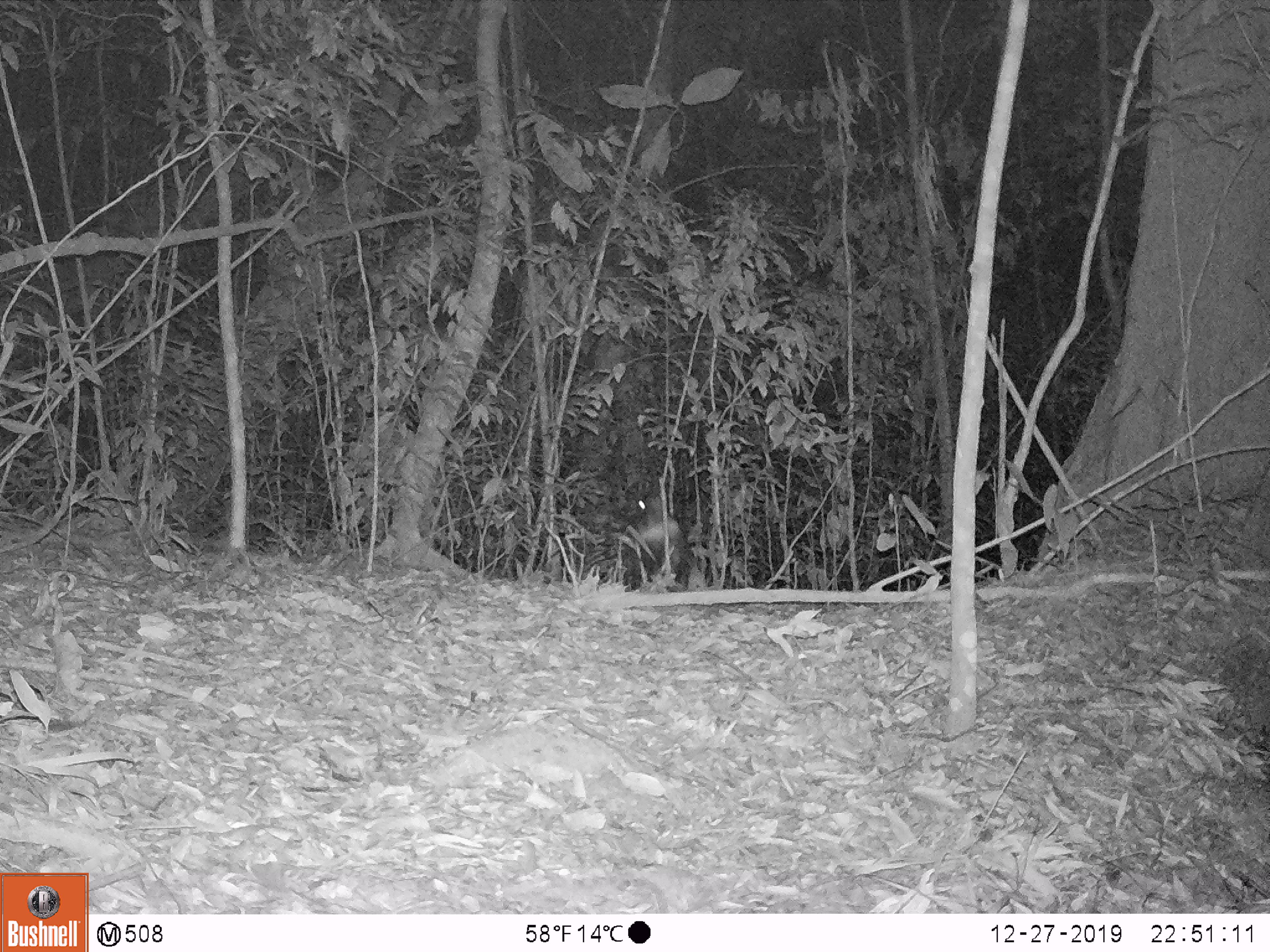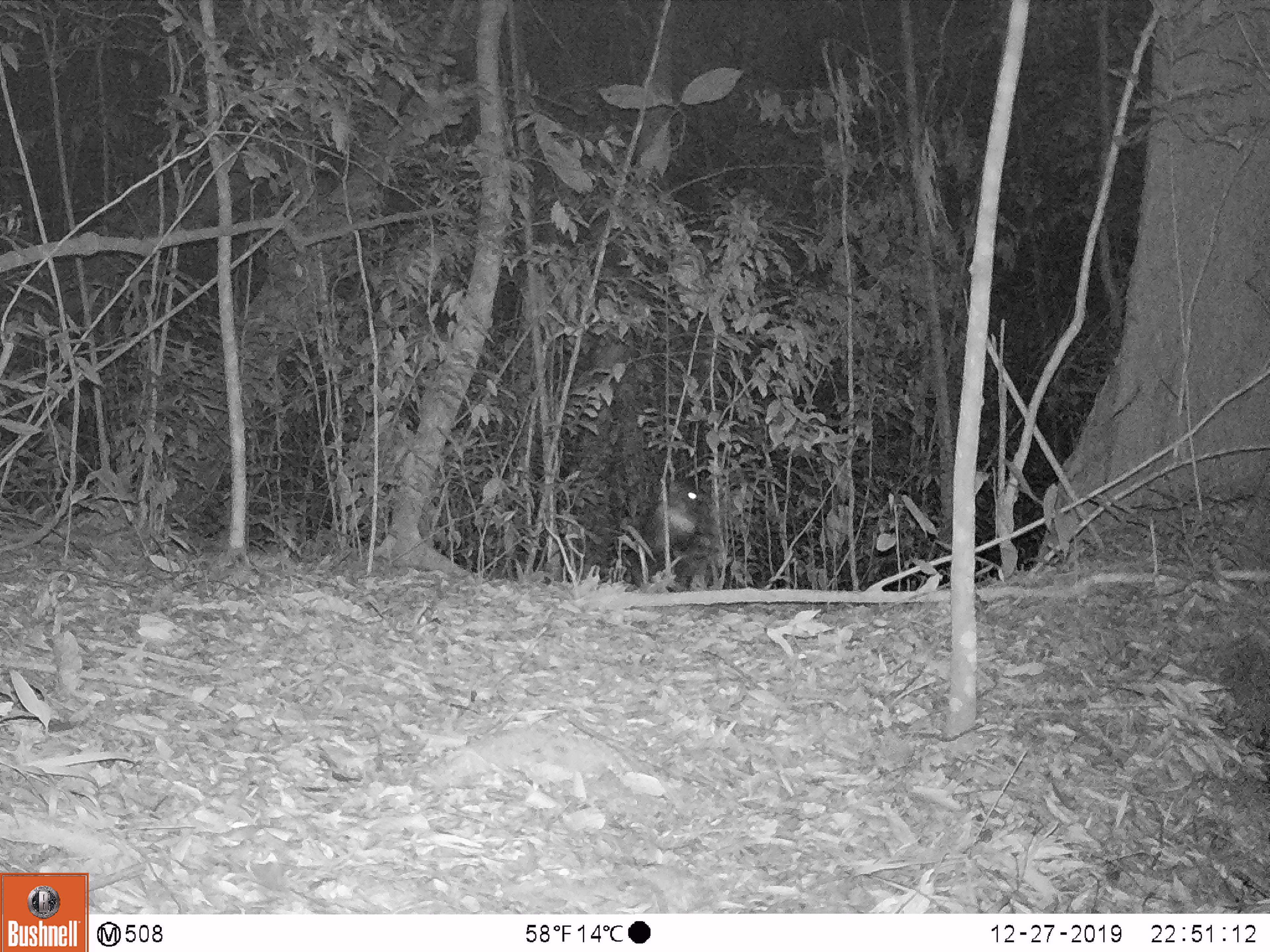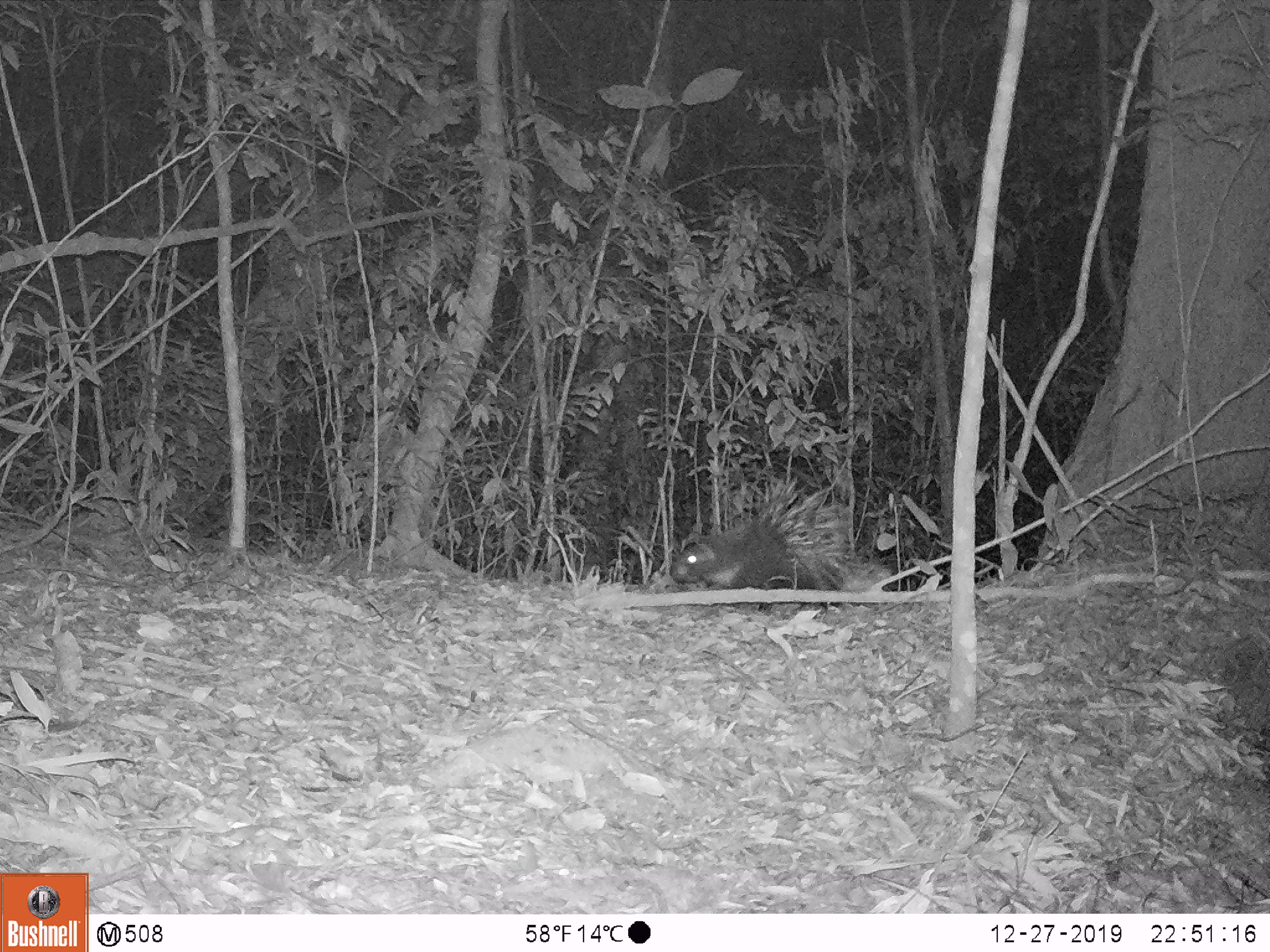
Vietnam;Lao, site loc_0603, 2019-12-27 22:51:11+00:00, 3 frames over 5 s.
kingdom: Animalia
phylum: Chordata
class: Mammalia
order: Rodentia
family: Hystricidae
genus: Hystrix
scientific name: Hystrix brachyura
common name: malayan porcupine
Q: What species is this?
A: Malayan porcupine (Hystrix brachyura).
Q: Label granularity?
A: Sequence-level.